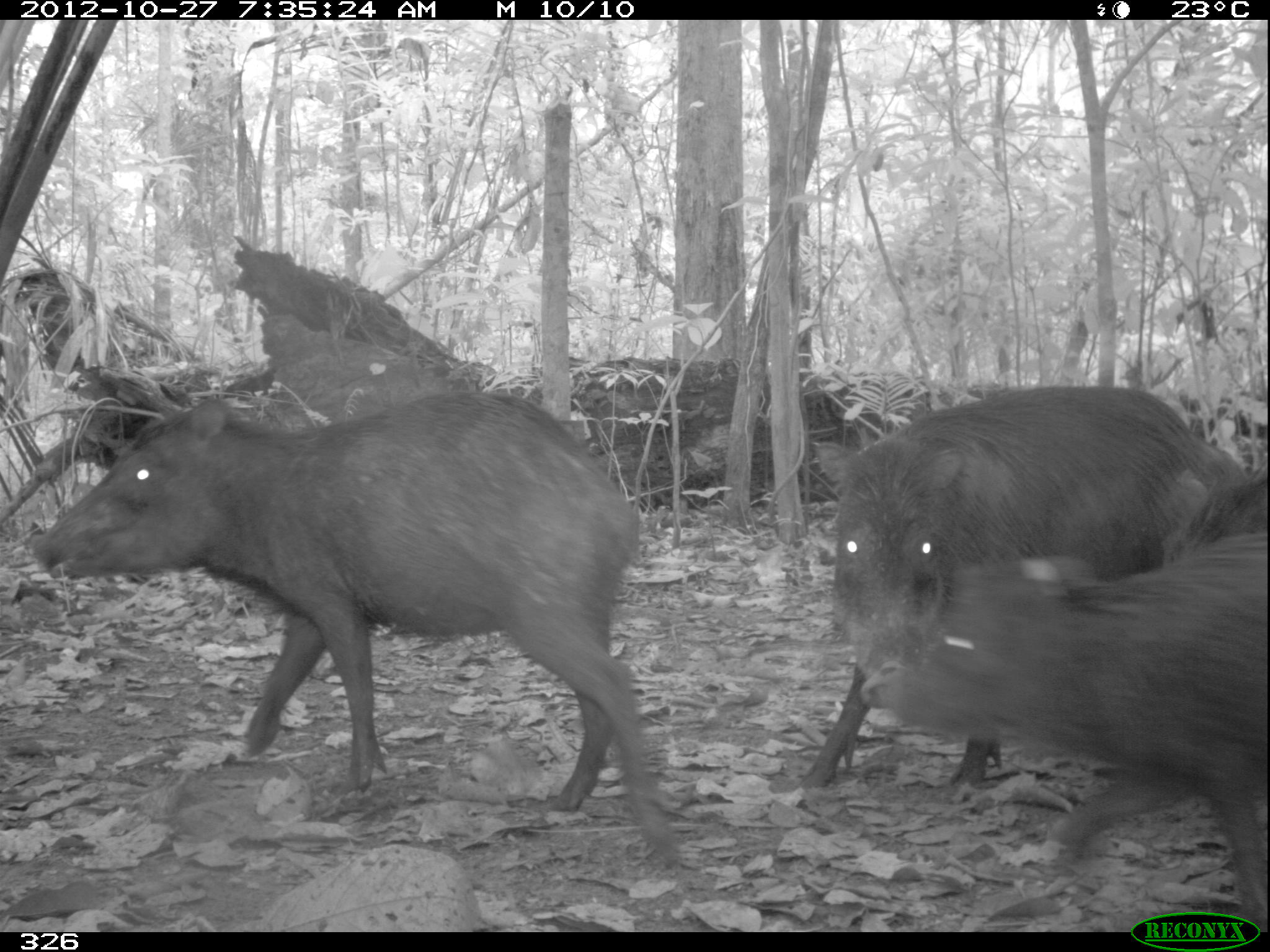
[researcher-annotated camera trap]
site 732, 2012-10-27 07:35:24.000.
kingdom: Animalia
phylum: Chordata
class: Mammalia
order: Artiodactyla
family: Tayassuidae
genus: Tayassu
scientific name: Tayassu pecari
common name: white-lipped peccary